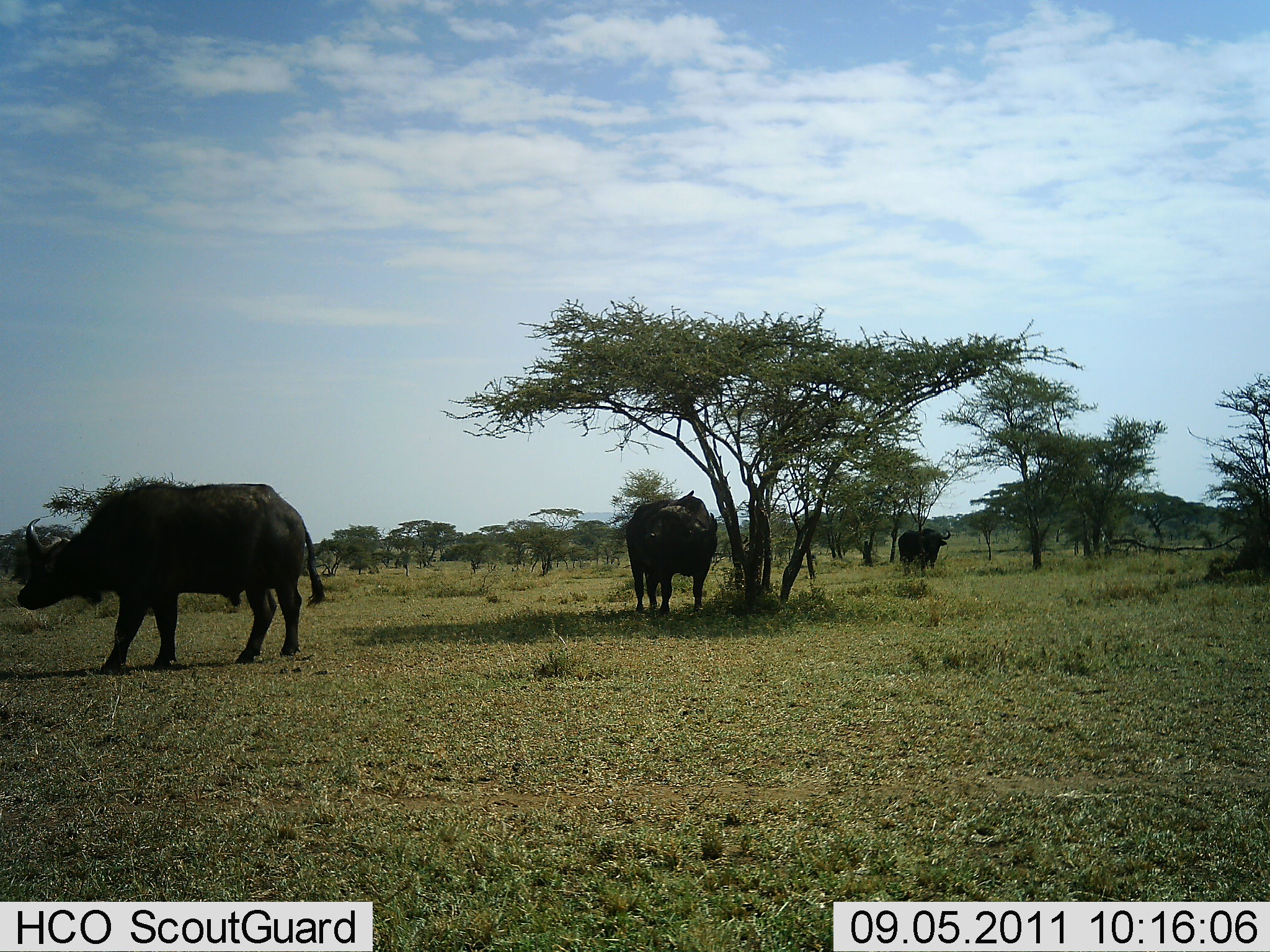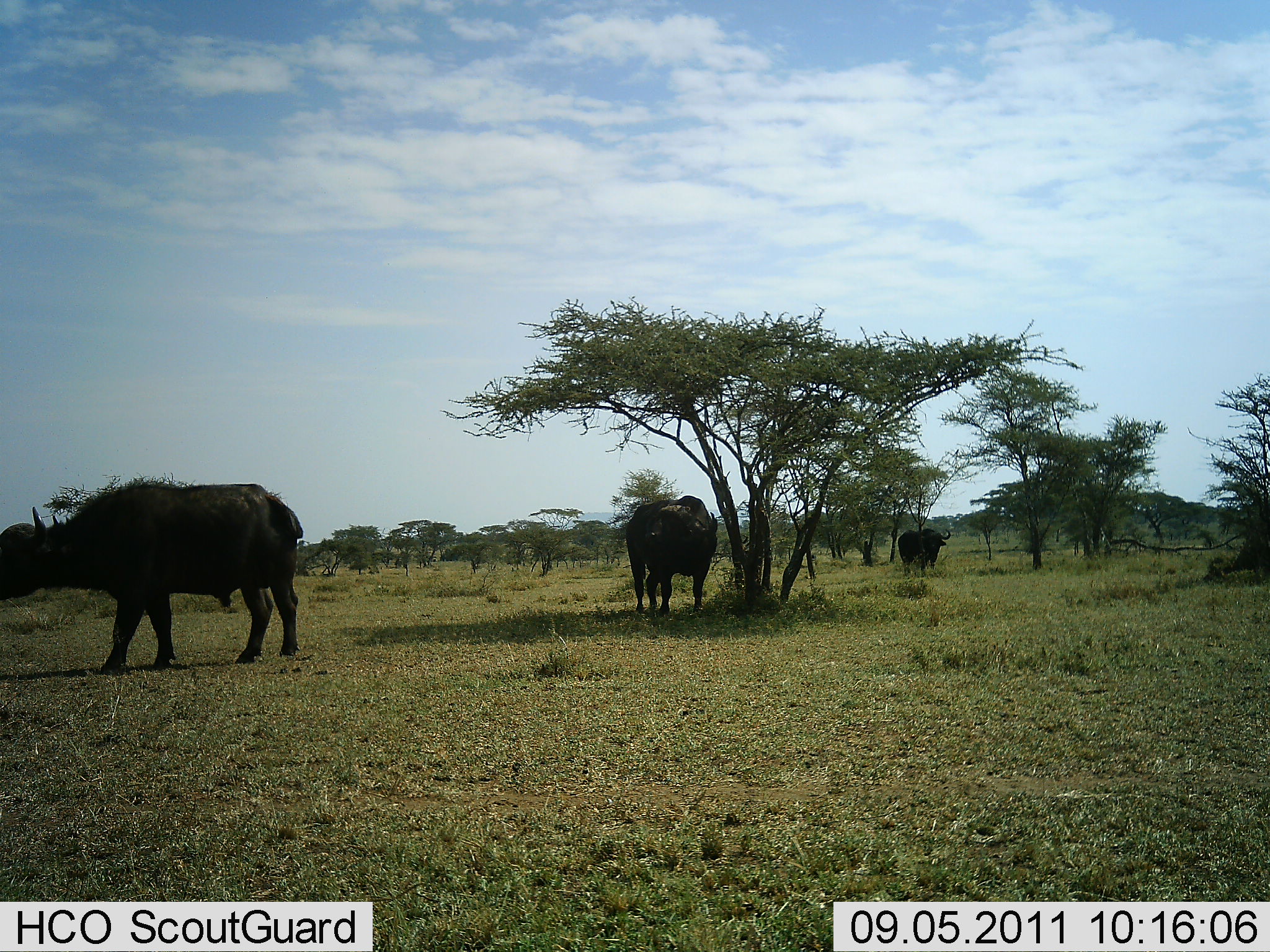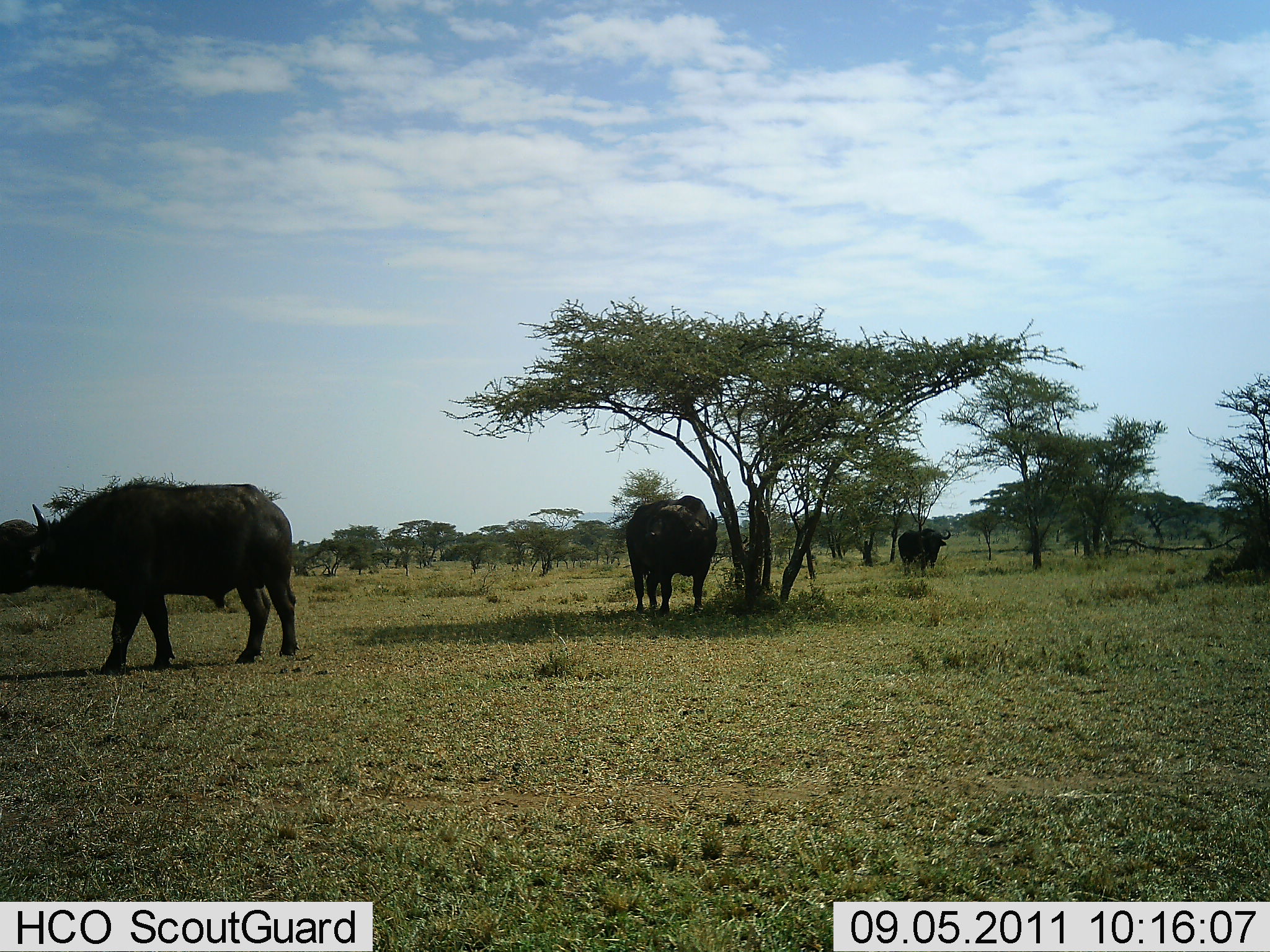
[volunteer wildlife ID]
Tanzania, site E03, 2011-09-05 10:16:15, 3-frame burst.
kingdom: Animalia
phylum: Chordata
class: Mammalia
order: Artiodactyla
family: Bovidae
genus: Syncerus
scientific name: Syncerus caffer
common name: cape buffalo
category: buffalo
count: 3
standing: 100%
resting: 0%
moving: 9%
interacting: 0%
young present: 0%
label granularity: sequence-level